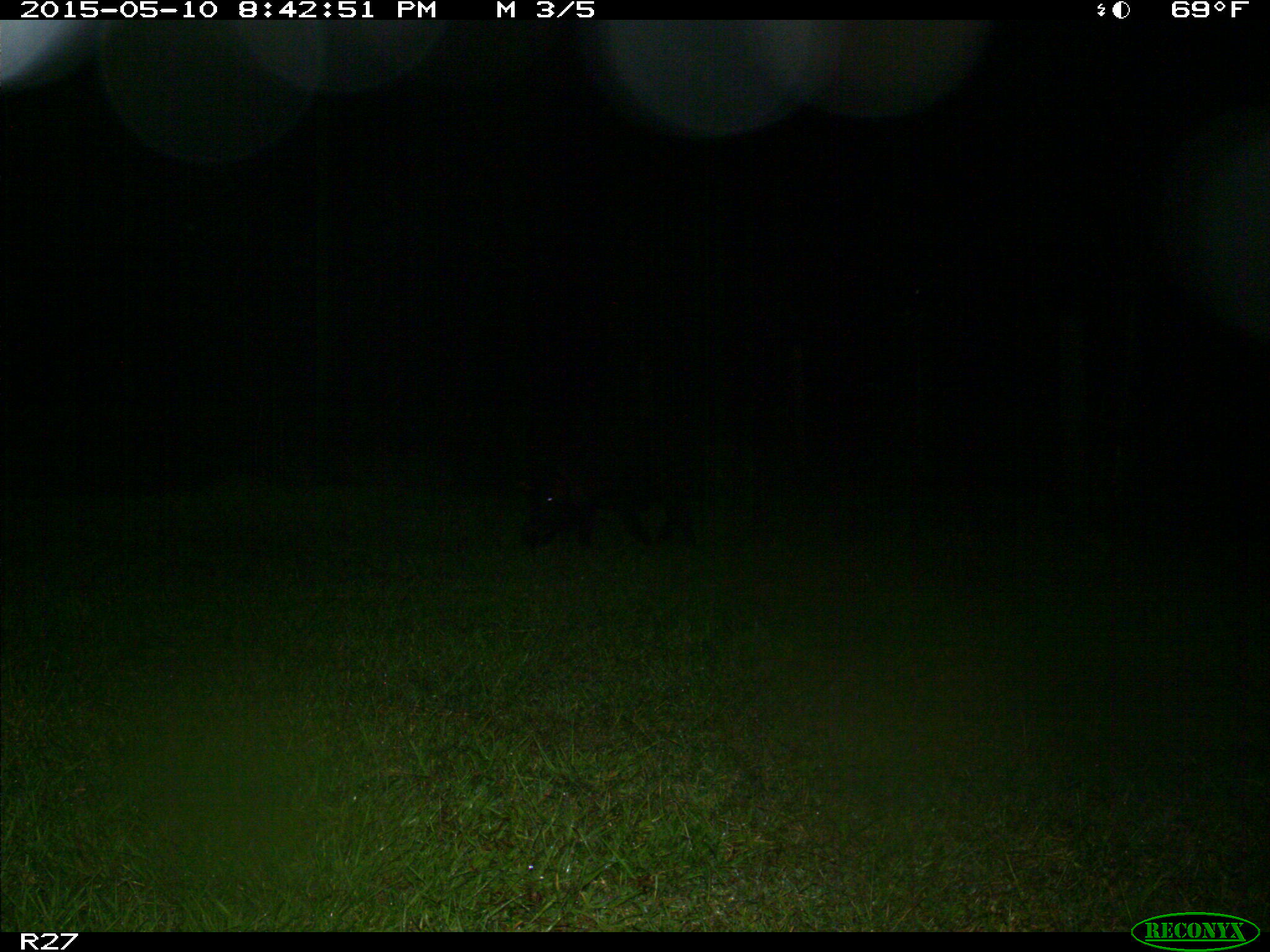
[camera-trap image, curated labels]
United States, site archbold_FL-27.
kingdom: Animalia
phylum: Chordata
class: Mammalia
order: Artiodactyla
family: Suidae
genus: Sus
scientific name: Sus scrofa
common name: wild boar